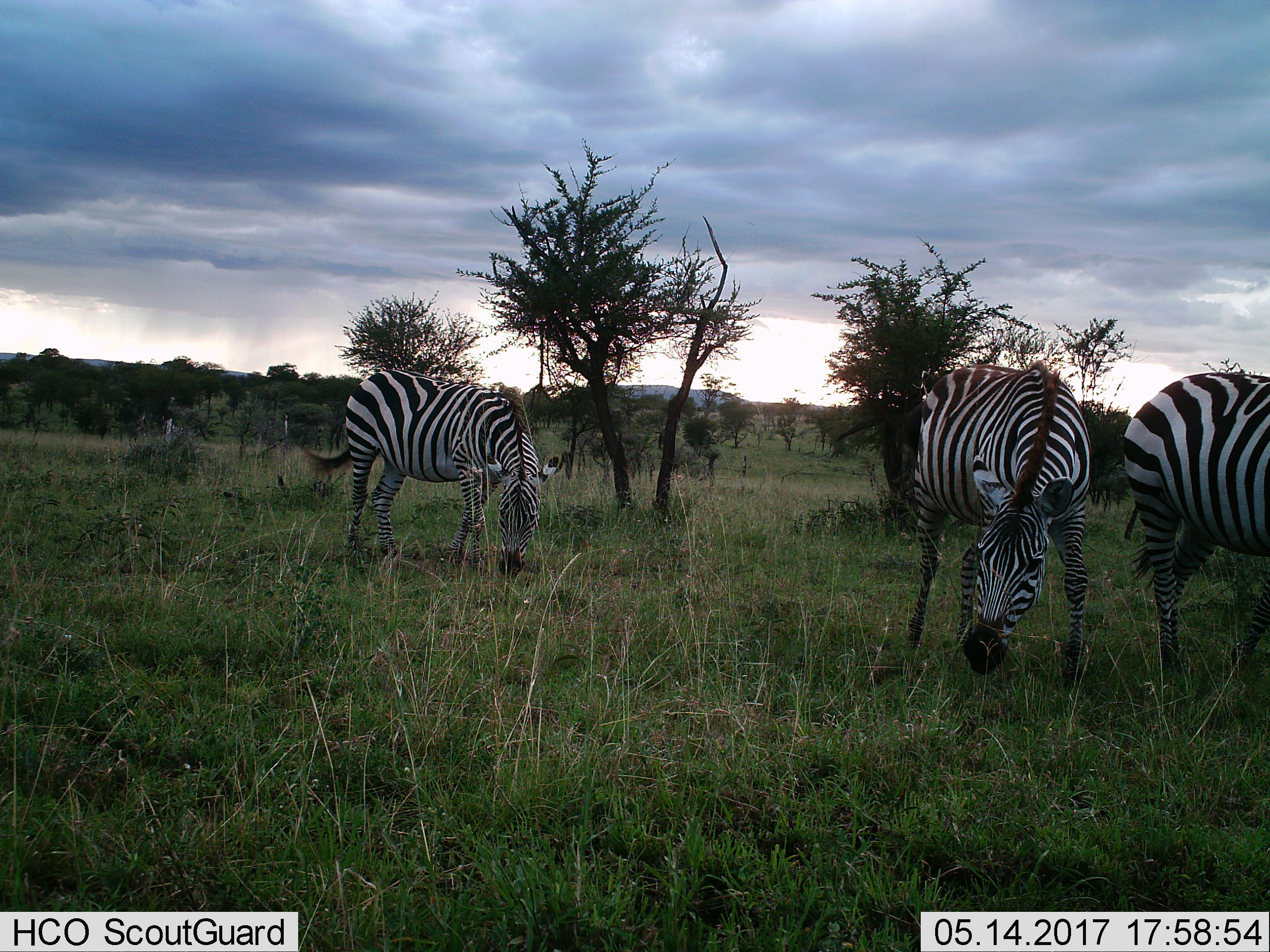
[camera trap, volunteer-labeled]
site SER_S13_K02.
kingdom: Animalia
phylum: Chordata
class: Mammalia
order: Perissodactyla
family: Equidae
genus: Equus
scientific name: Equus quagga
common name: plains zebra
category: zebraplains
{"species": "zebraplains (plains zebra) (Equus quagga)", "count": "3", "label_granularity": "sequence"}